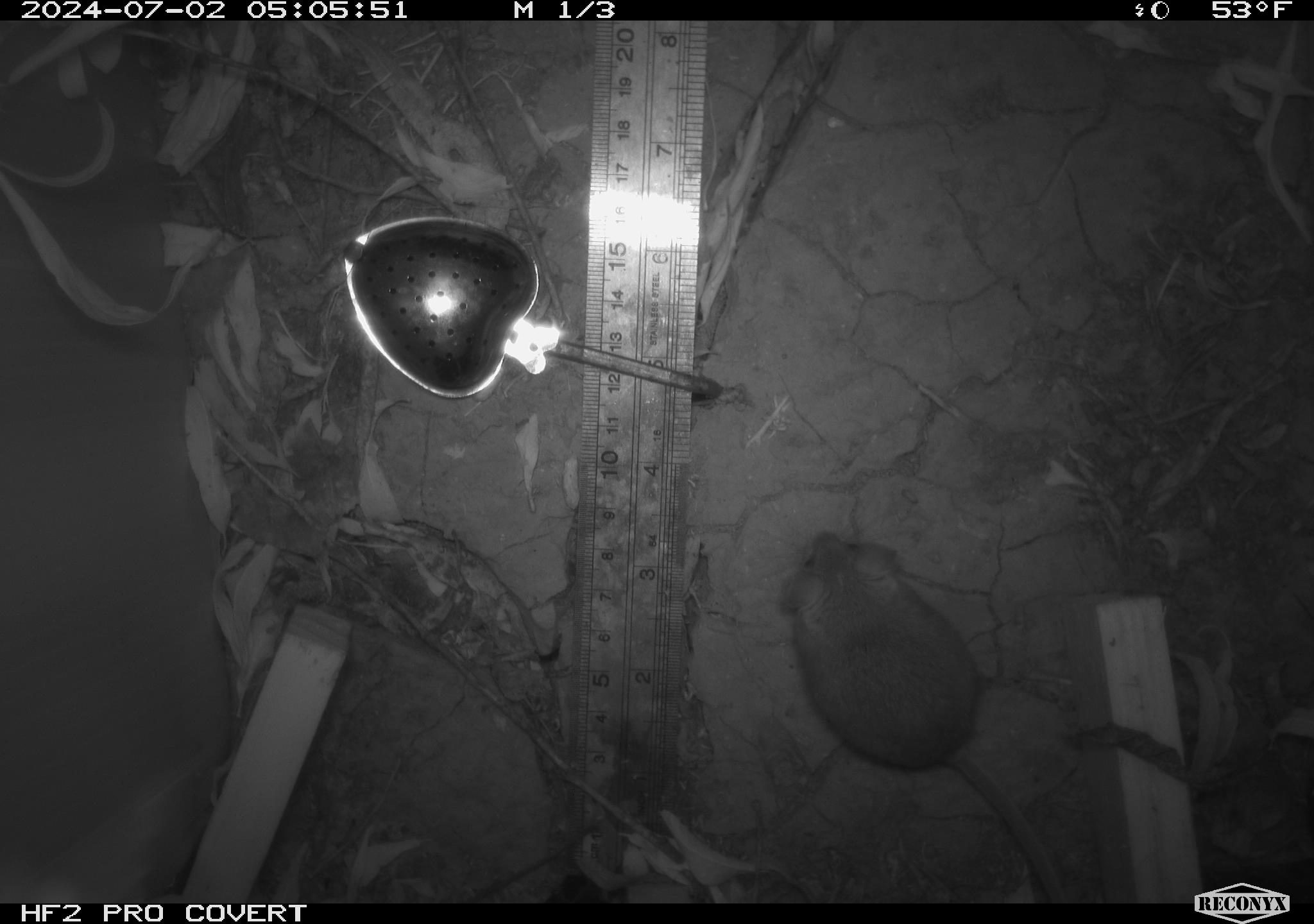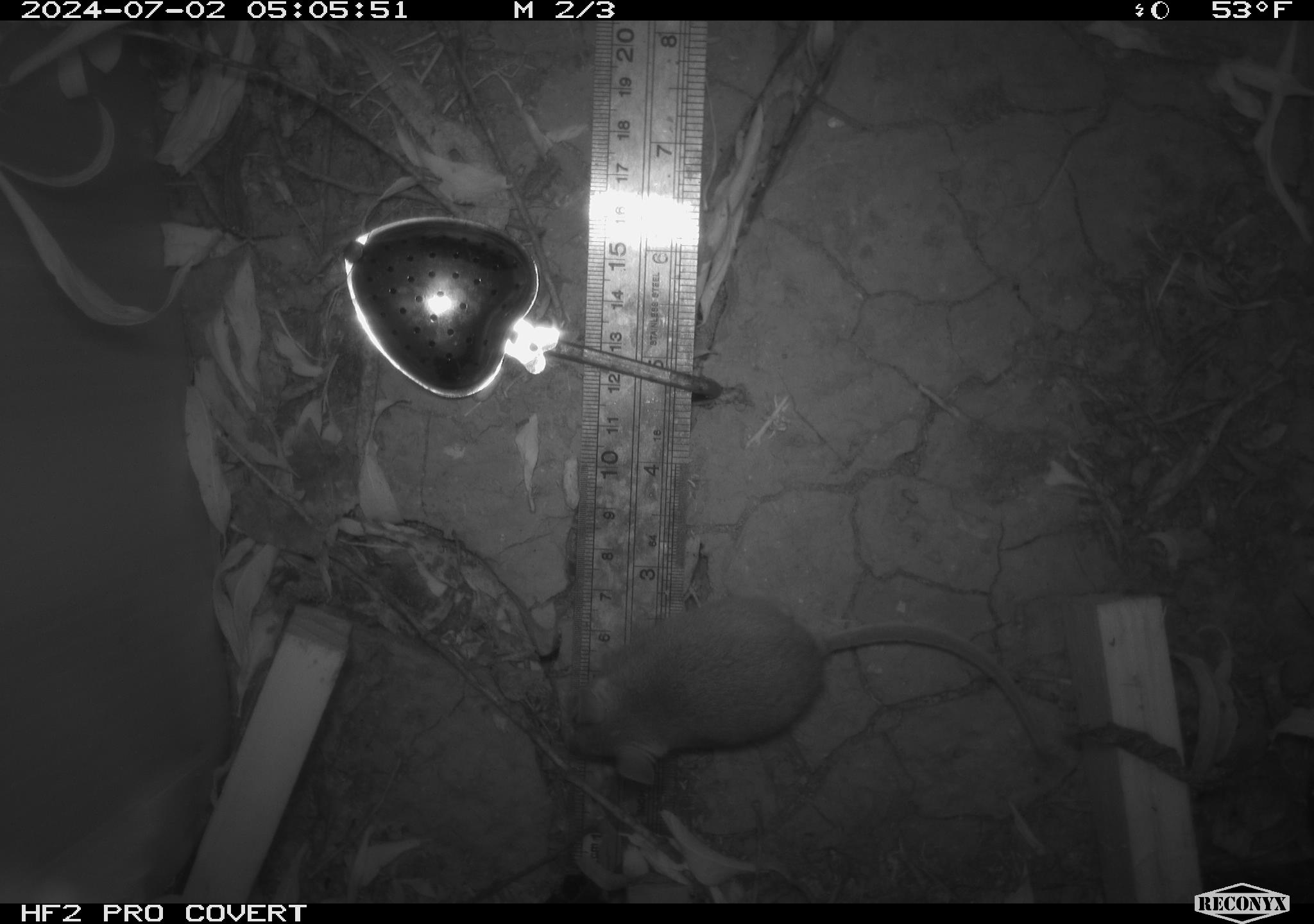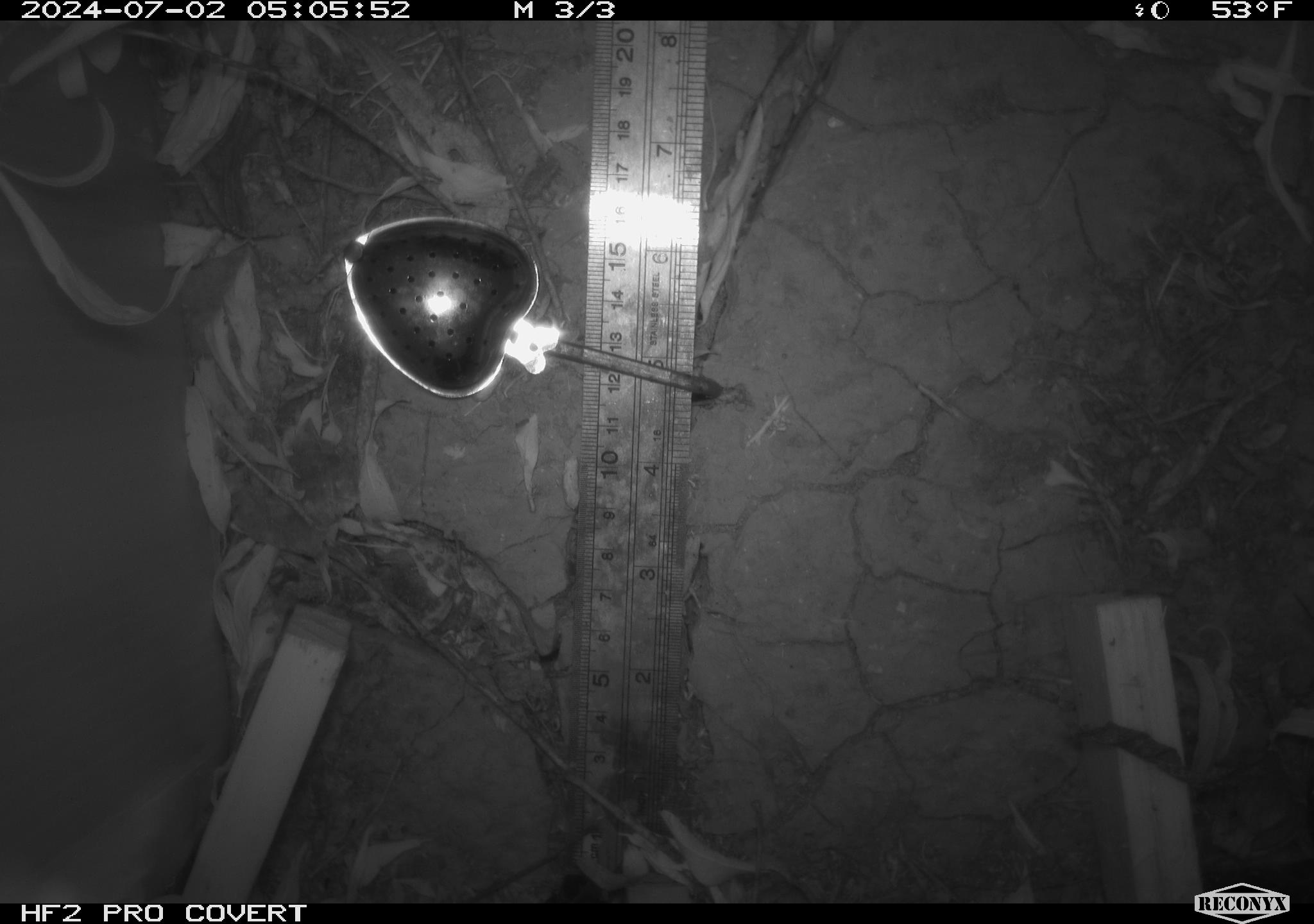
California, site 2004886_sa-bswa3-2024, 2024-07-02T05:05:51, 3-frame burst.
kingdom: Animalia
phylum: Chordata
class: Mammalia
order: Rodentia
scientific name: Rodentia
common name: mouse species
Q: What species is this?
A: Mouse species (Rodentia).